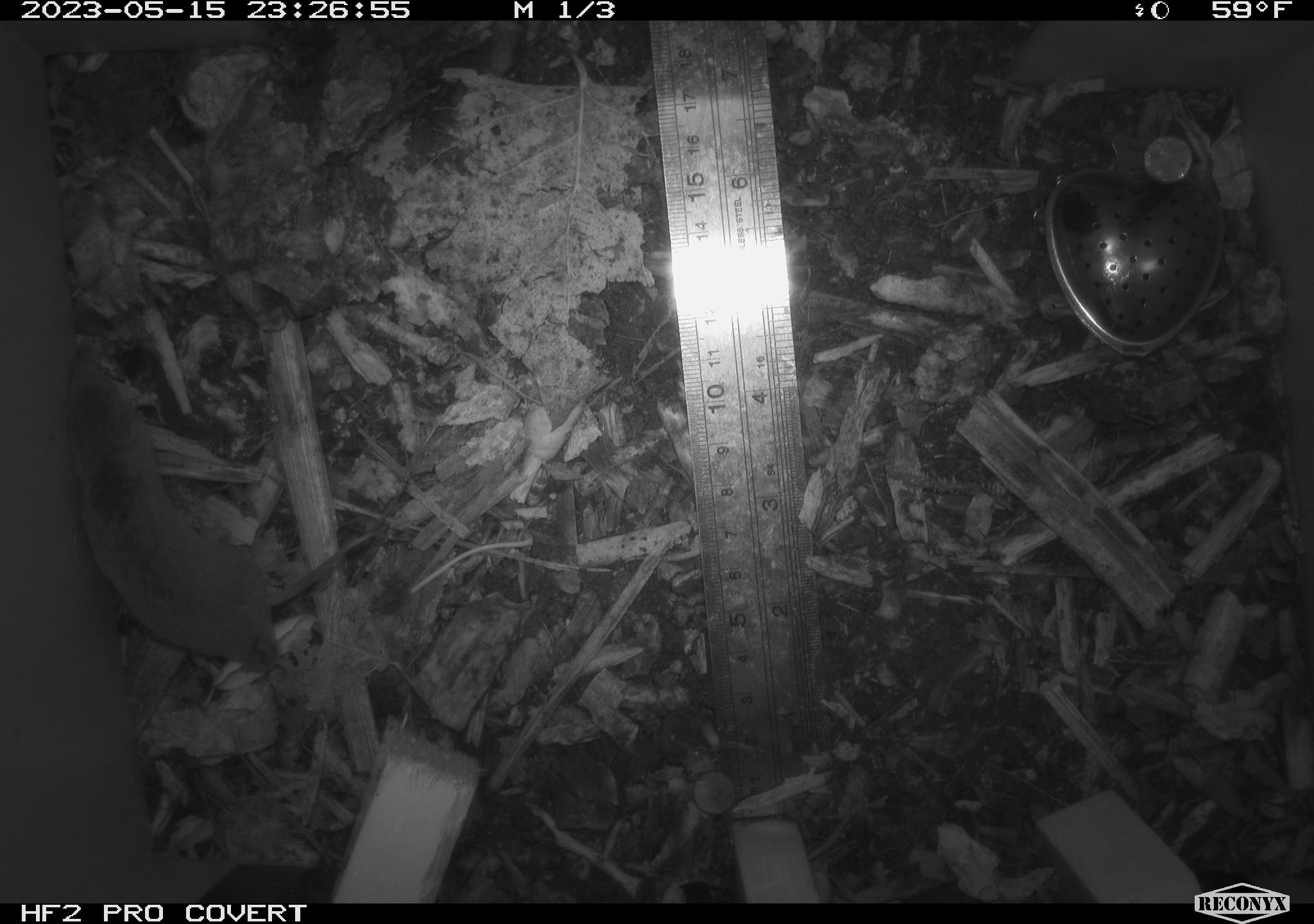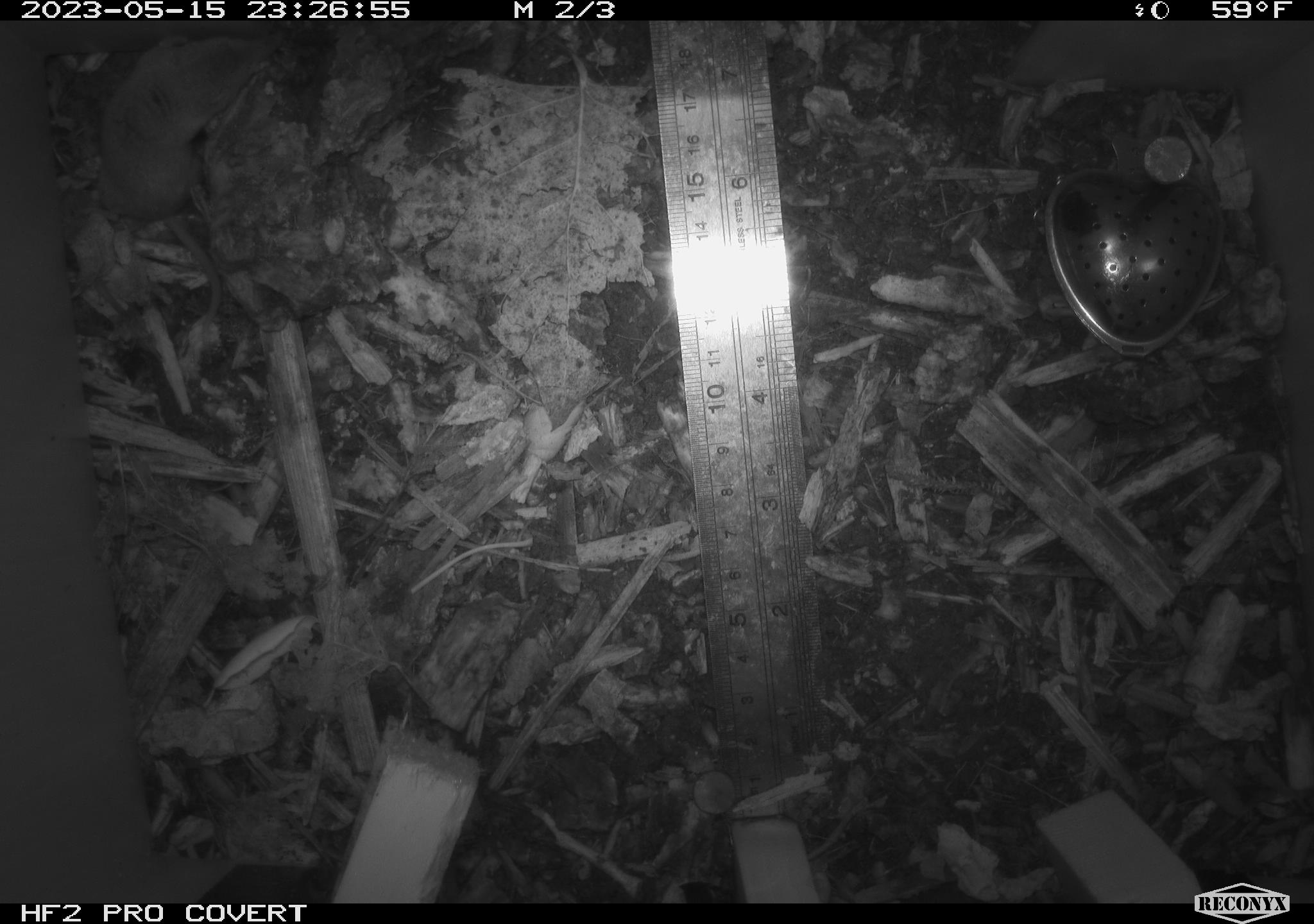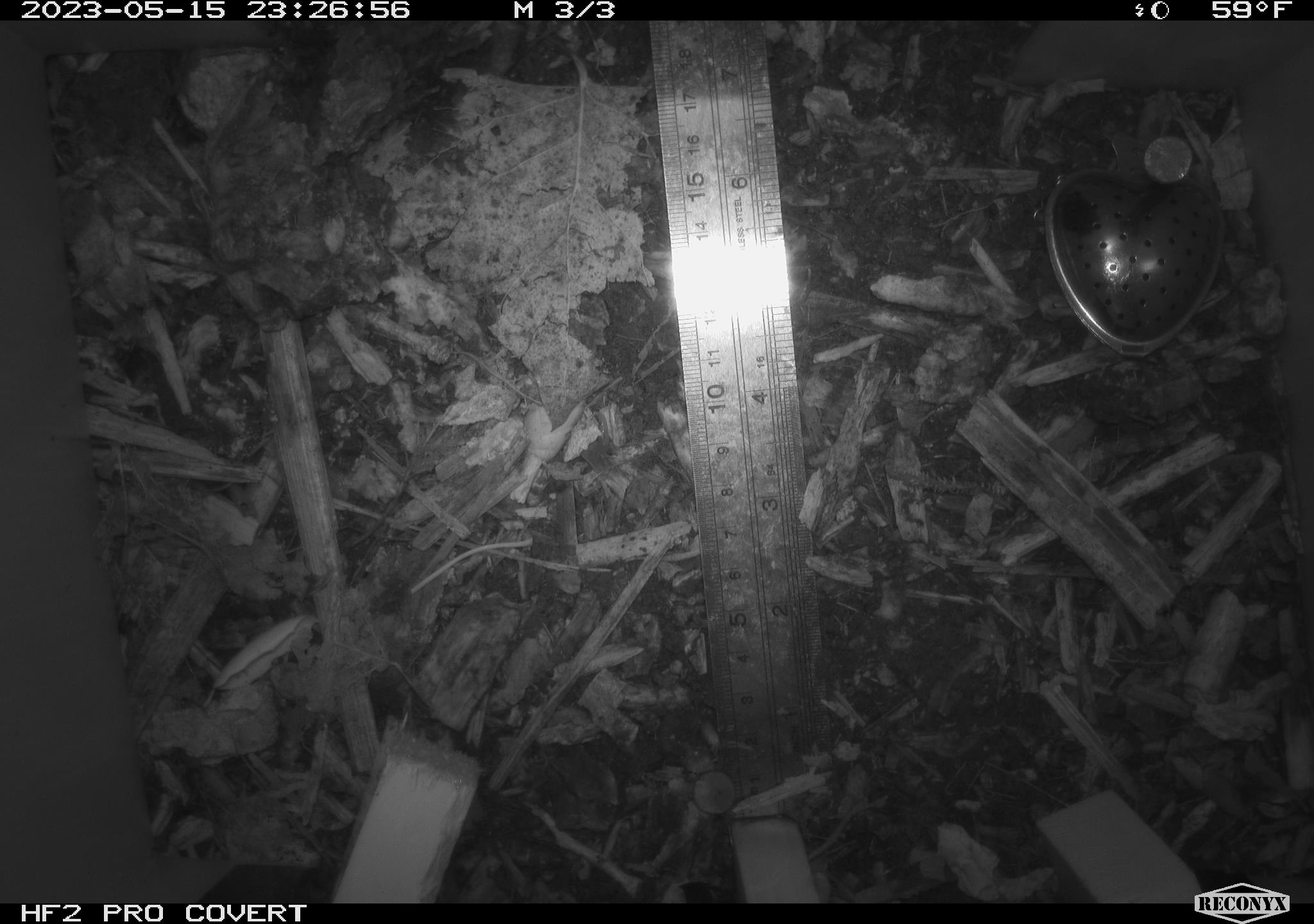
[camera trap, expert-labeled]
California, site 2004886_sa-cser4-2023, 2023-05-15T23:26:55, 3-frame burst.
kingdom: Animalia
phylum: Chordata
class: Mammalia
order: Eulipotyphla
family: Soricidae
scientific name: Soricidae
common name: shrews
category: soricidae family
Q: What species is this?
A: Soricidae family (shrews) (Soricidae).